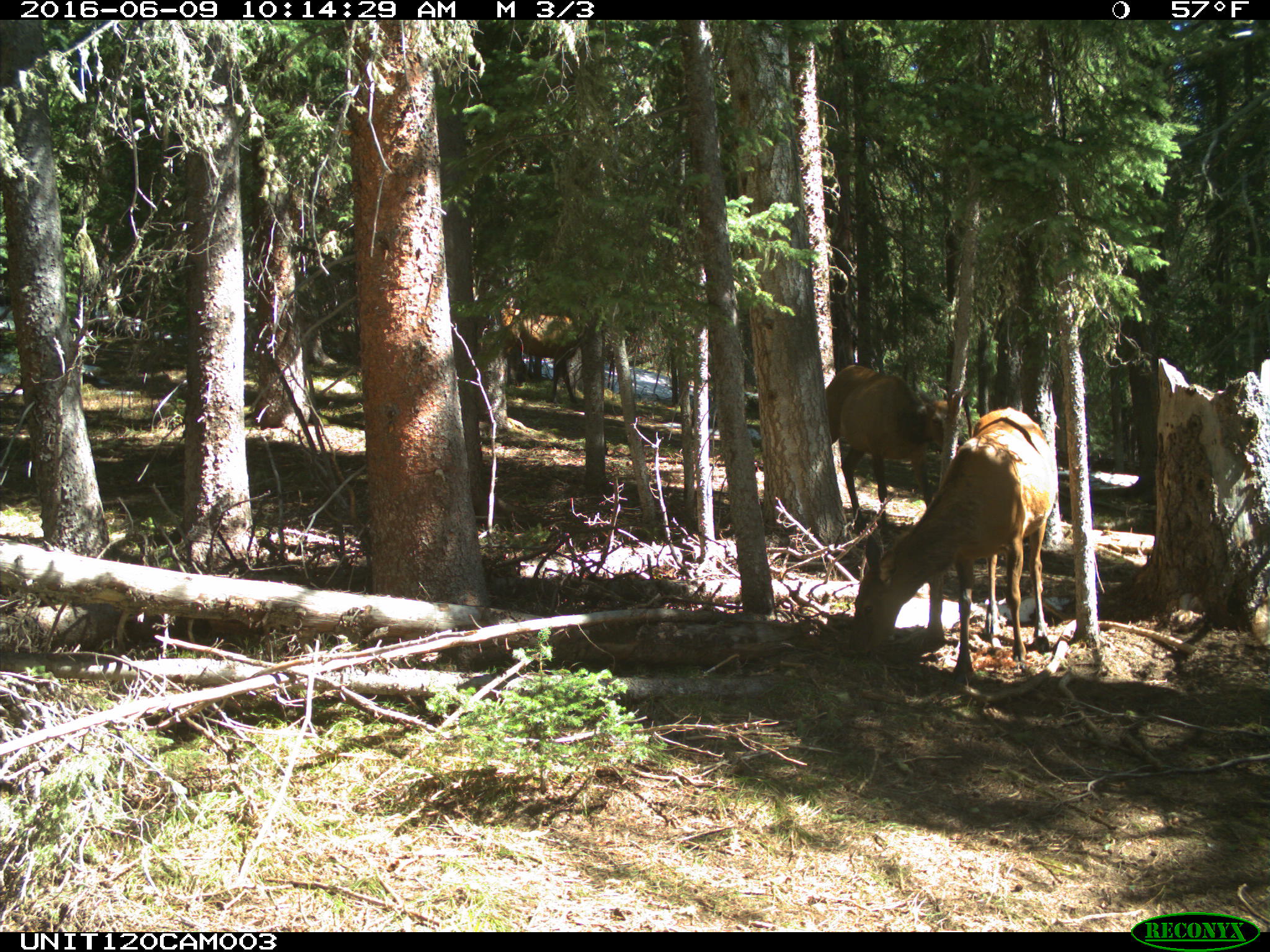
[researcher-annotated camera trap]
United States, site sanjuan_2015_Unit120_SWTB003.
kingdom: Animalia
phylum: Chordata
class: Mammalia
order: Artiodactyla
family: Cervidae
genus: Cervus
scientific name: Cervus elaphus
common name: red deer